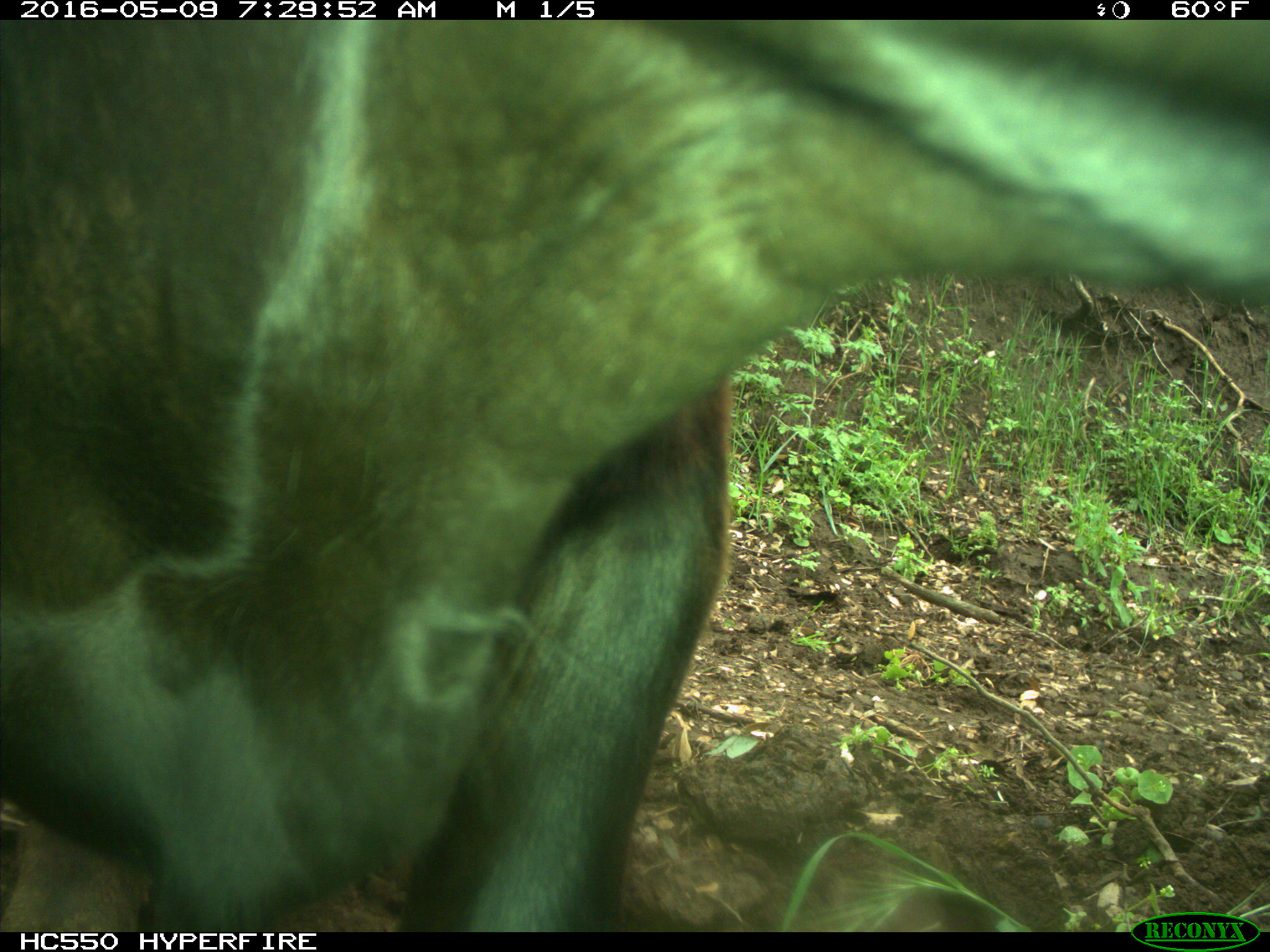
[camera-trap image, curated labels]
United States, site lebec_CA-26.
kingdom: Animalia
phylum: Chordata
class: Mammalia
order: Artiodactyla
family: Bovidae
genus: Bos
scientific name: Bos taurus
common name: domestic cow